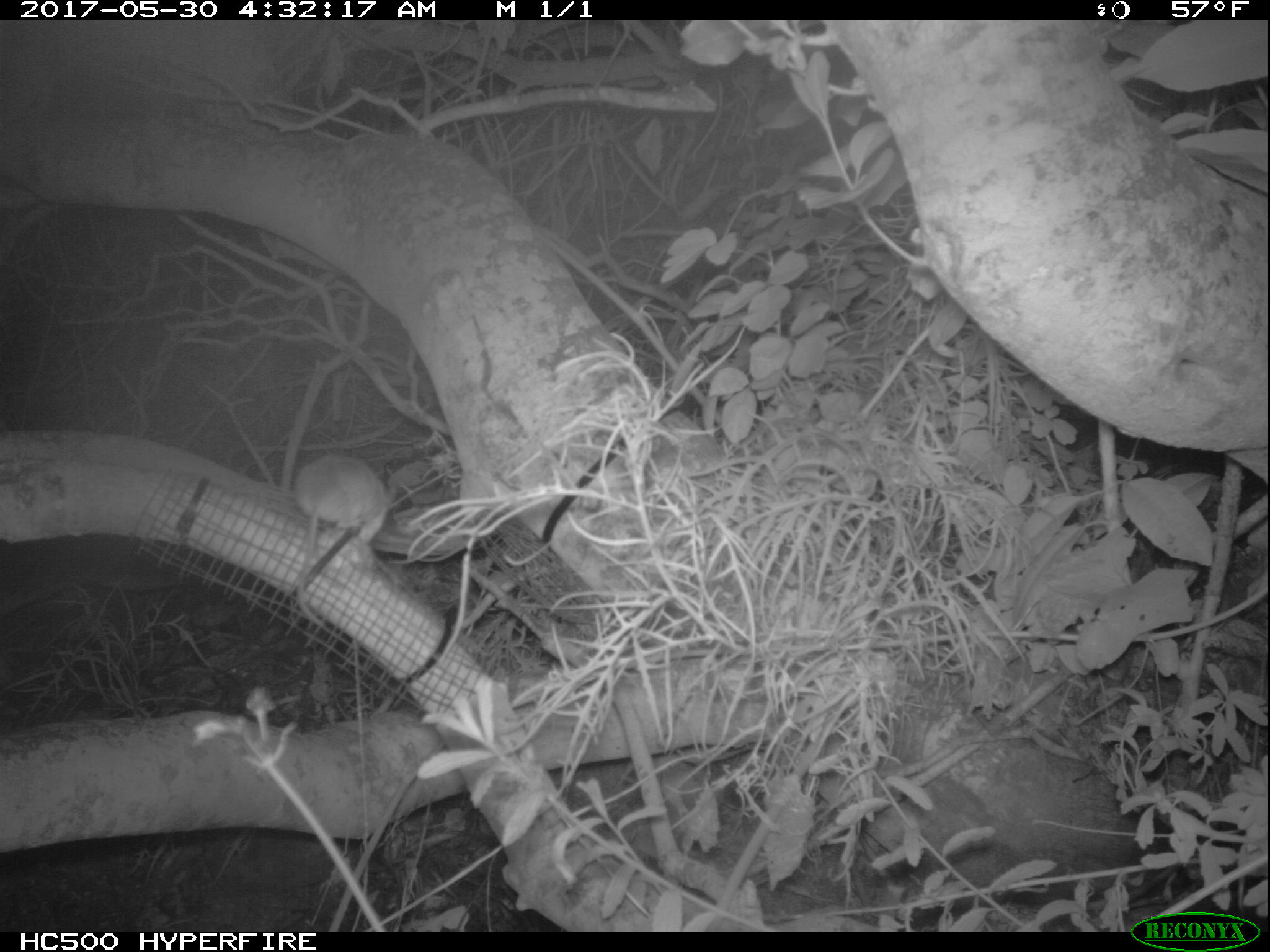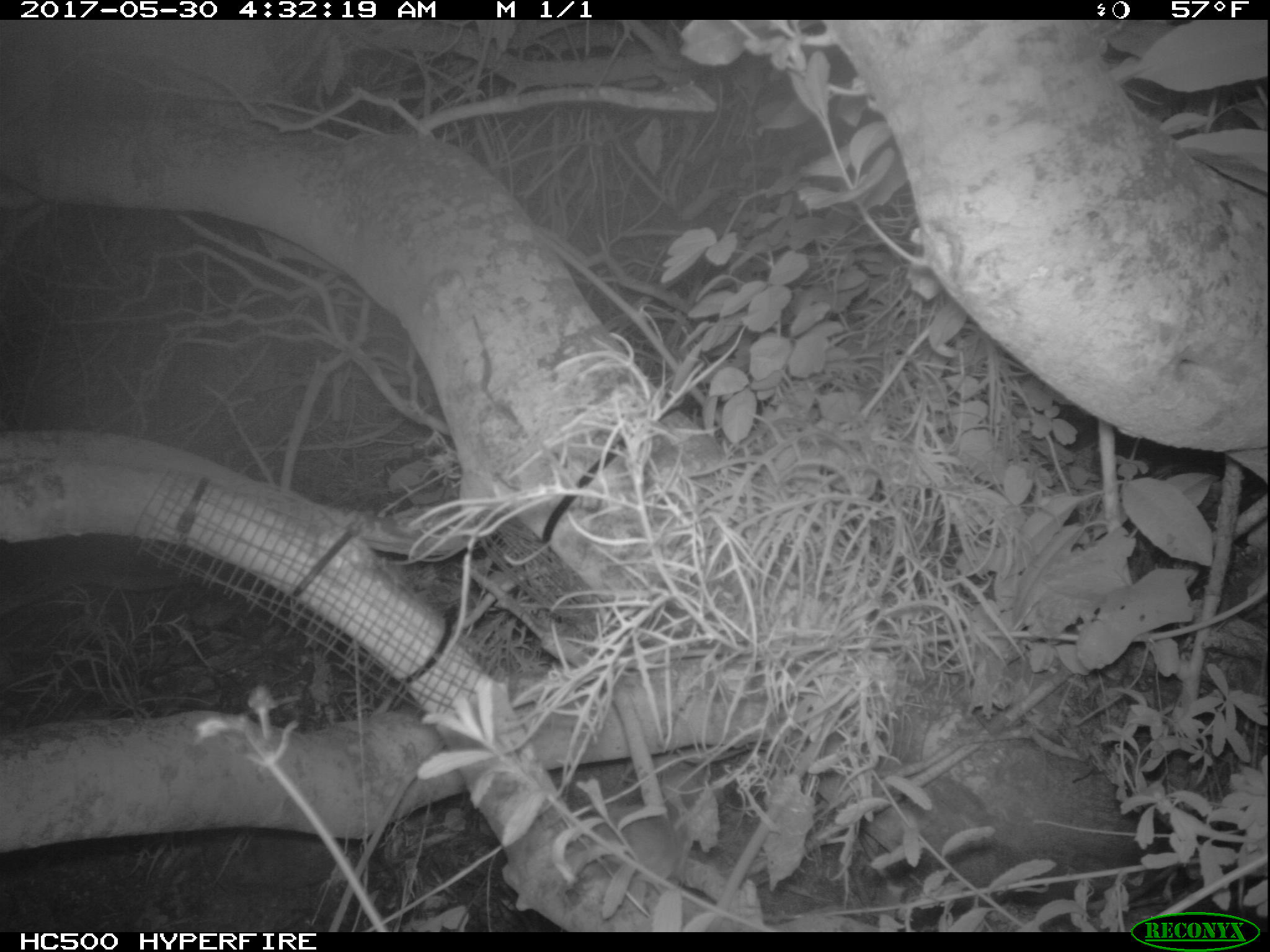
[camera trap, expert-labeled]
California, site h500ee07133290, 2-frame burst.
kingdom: Animalia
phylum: Chordata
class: Mammalia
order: Rodentia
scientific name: Rodentia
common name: rodent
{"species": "rodent (Rodentia)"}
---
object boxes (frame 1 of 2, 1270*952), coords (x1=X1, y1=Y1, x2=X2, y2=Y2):
rodent: (x1=292, y1=454, x2=397, y2=629)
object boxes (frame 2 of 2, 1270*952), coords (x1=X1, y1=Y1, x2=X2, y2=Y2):
rodent: (x1=595, y1=804, x2=677, y2=882)